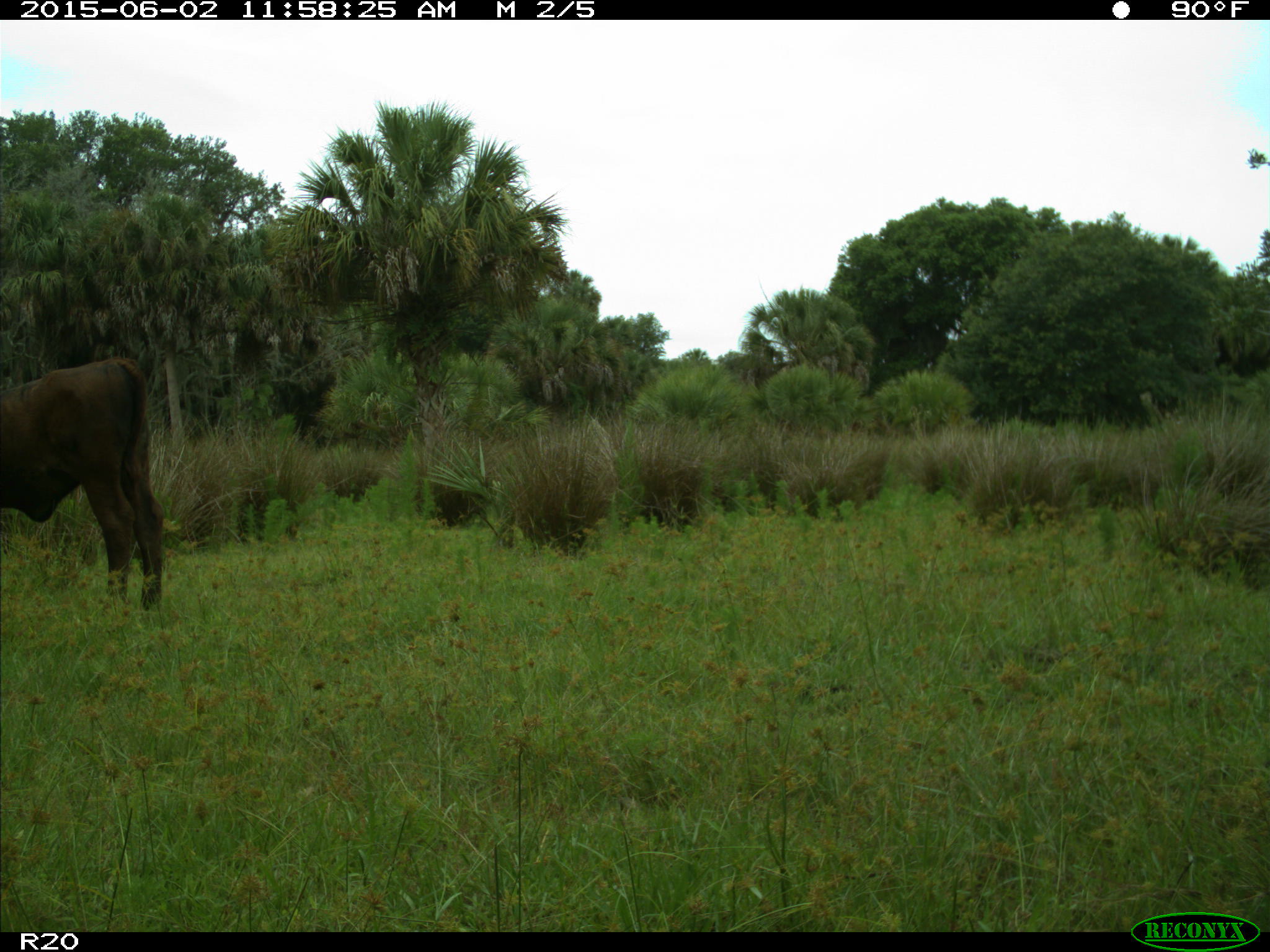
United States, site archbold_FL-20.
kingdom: Animalia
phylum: Chordata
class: Mammalia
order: Artiodactyla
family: Bovidae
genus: Bos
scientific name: Bos taurus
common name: domestic cow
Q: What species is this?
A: Bos taurus (domestic cow).